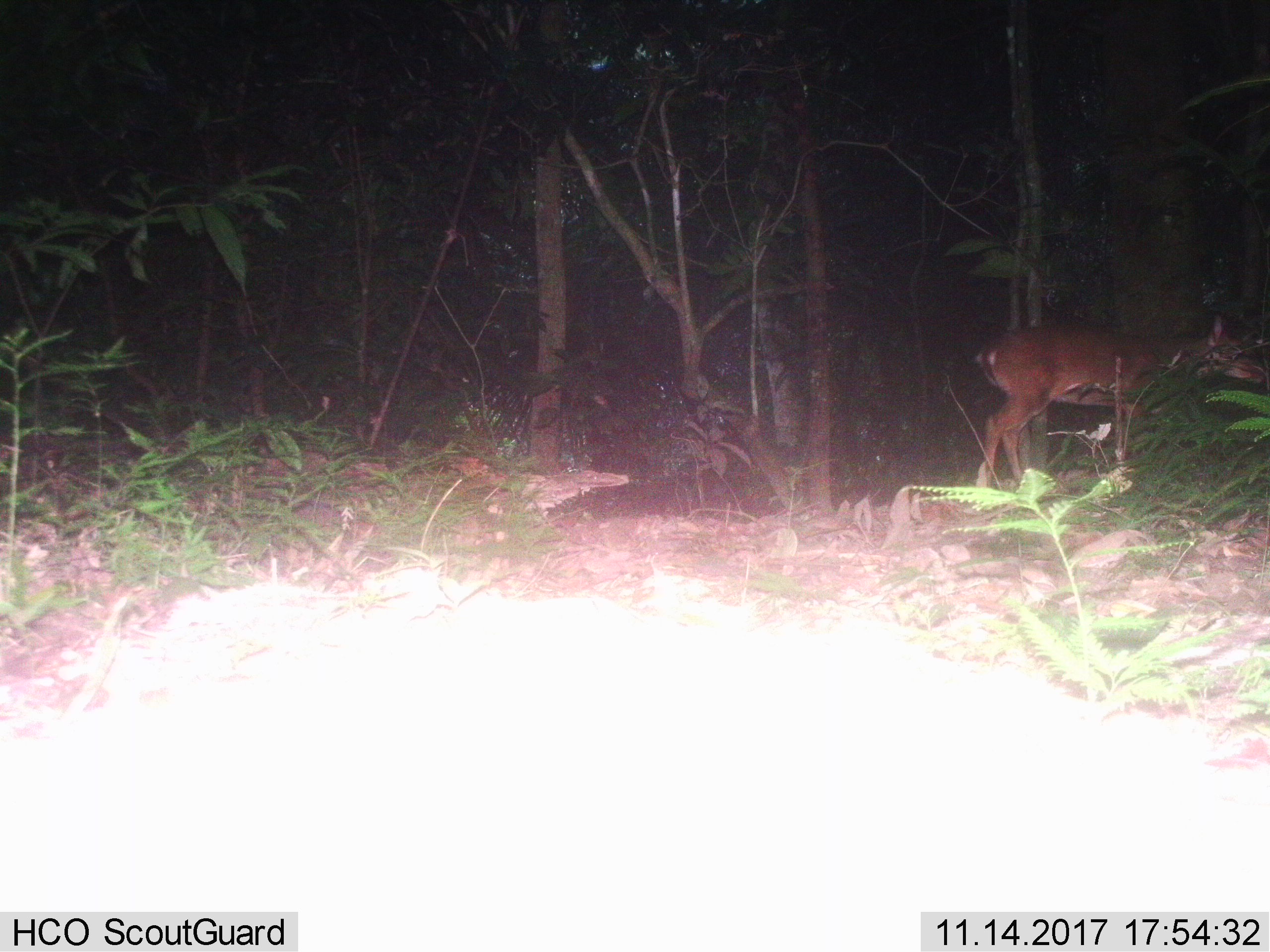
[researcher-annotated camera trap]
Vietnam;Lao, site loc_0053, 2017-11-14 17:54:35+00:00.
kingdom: Animalia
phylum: Chordata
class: Mammalia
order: Artiodactyla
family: Cervidae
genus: Muntiacus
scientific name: Muntiacus vuquangensis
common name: large-antlered muntjac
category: large antlered muntjac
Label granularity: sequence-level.